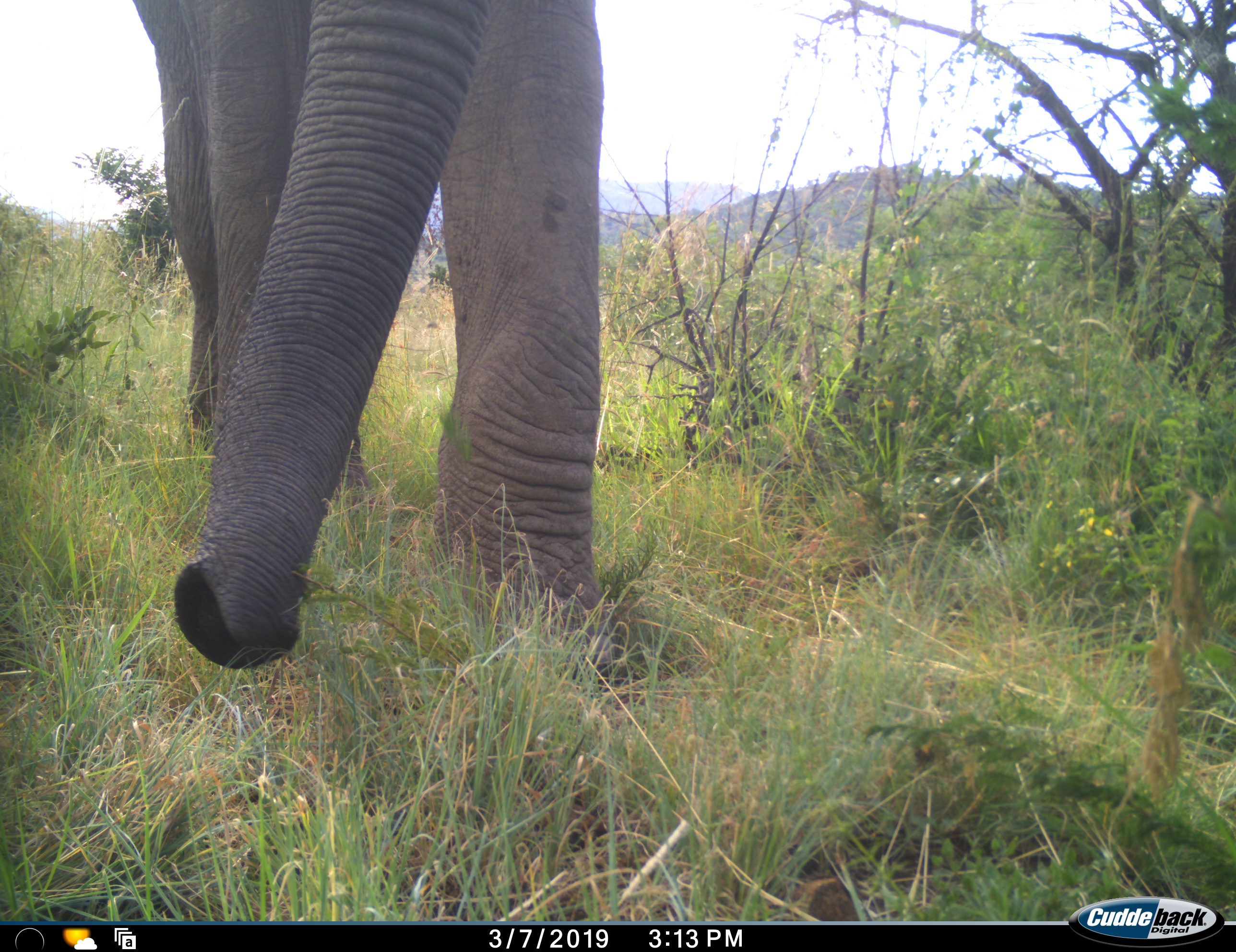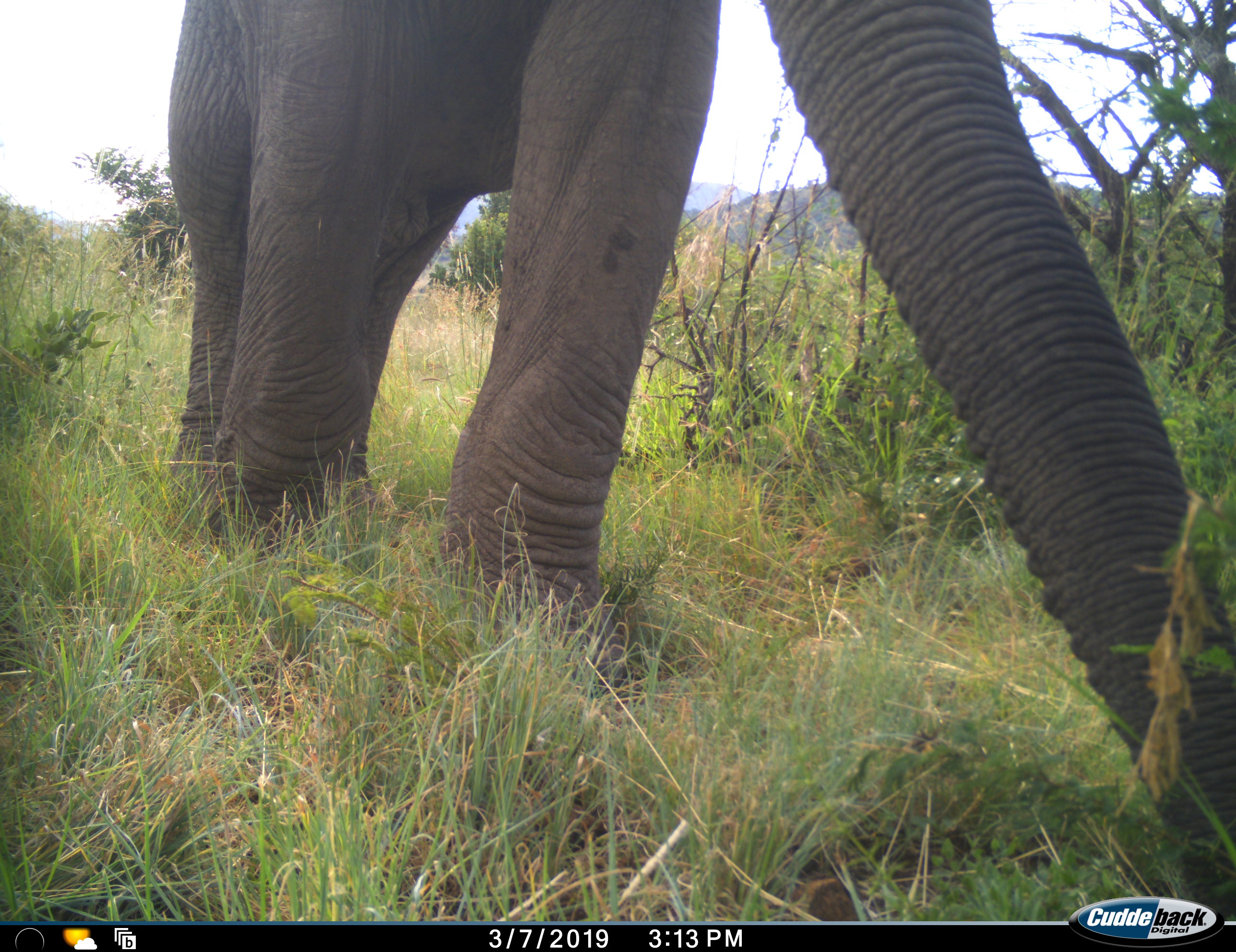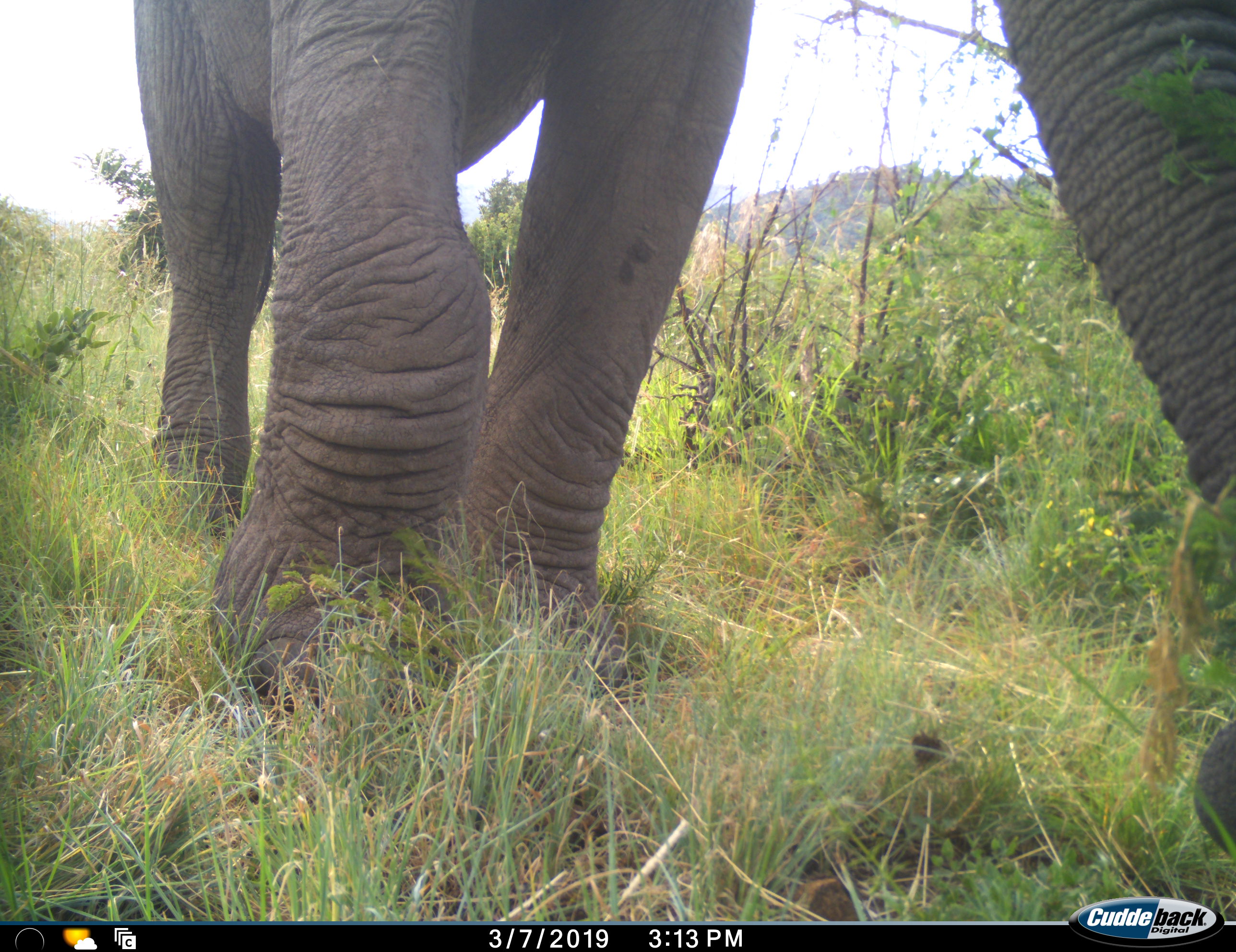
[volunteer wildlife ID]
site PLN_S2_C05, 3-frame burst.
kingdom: Animalia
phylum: Chordata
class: Mammalia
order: Proboscidea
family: Elephantidae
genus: Loxodonta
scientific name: Loxodonta africana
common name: african bush elephant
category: elephant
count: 1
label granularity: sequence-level